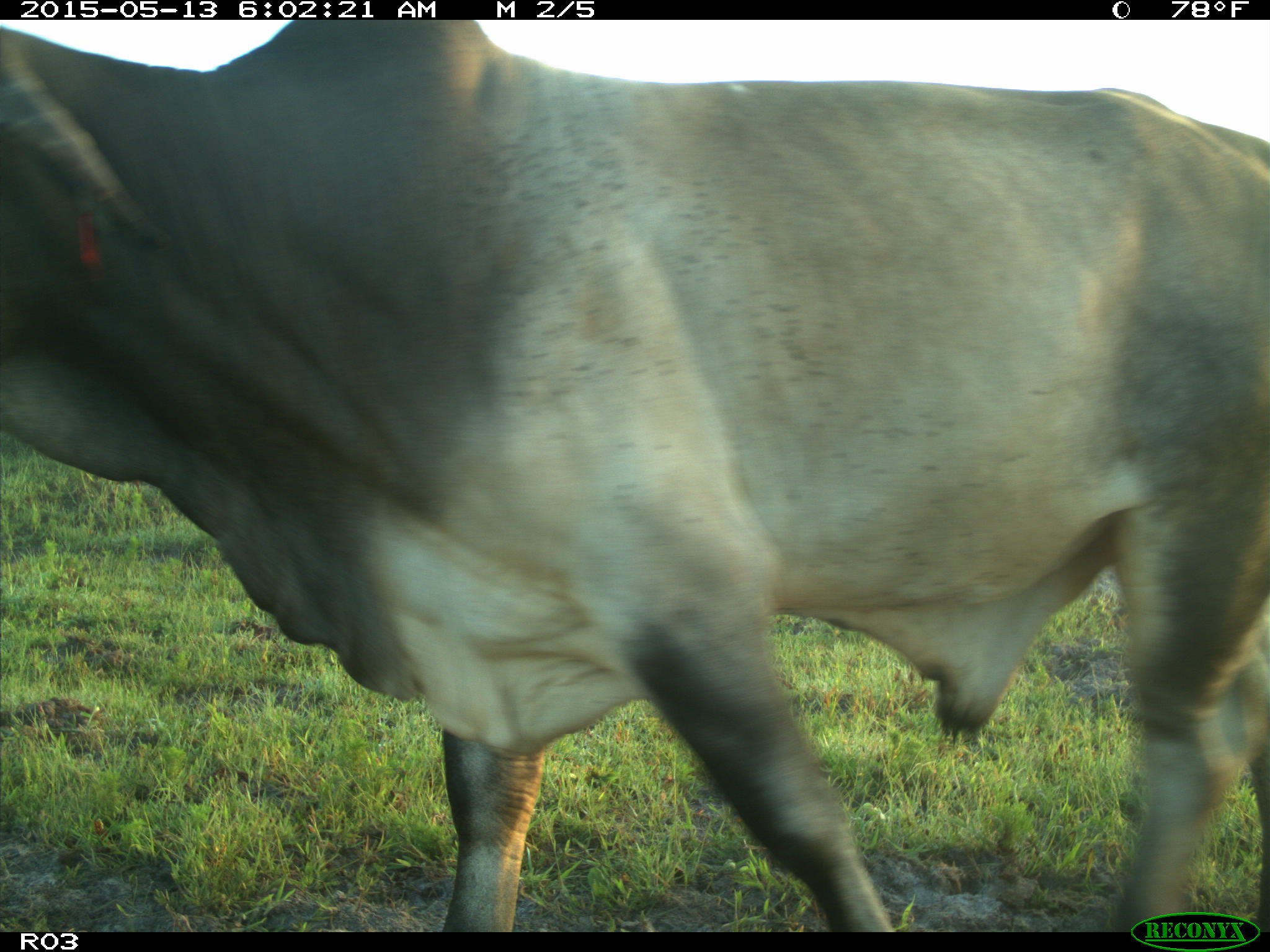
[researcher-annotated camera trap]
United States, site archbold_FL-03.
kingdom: Animalia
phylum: Chordata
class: Mammalia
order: Artiodactyla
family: Bovidae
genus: Bos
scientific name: Bos taurus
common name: domestic cow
Bos taurus (domestic cow).